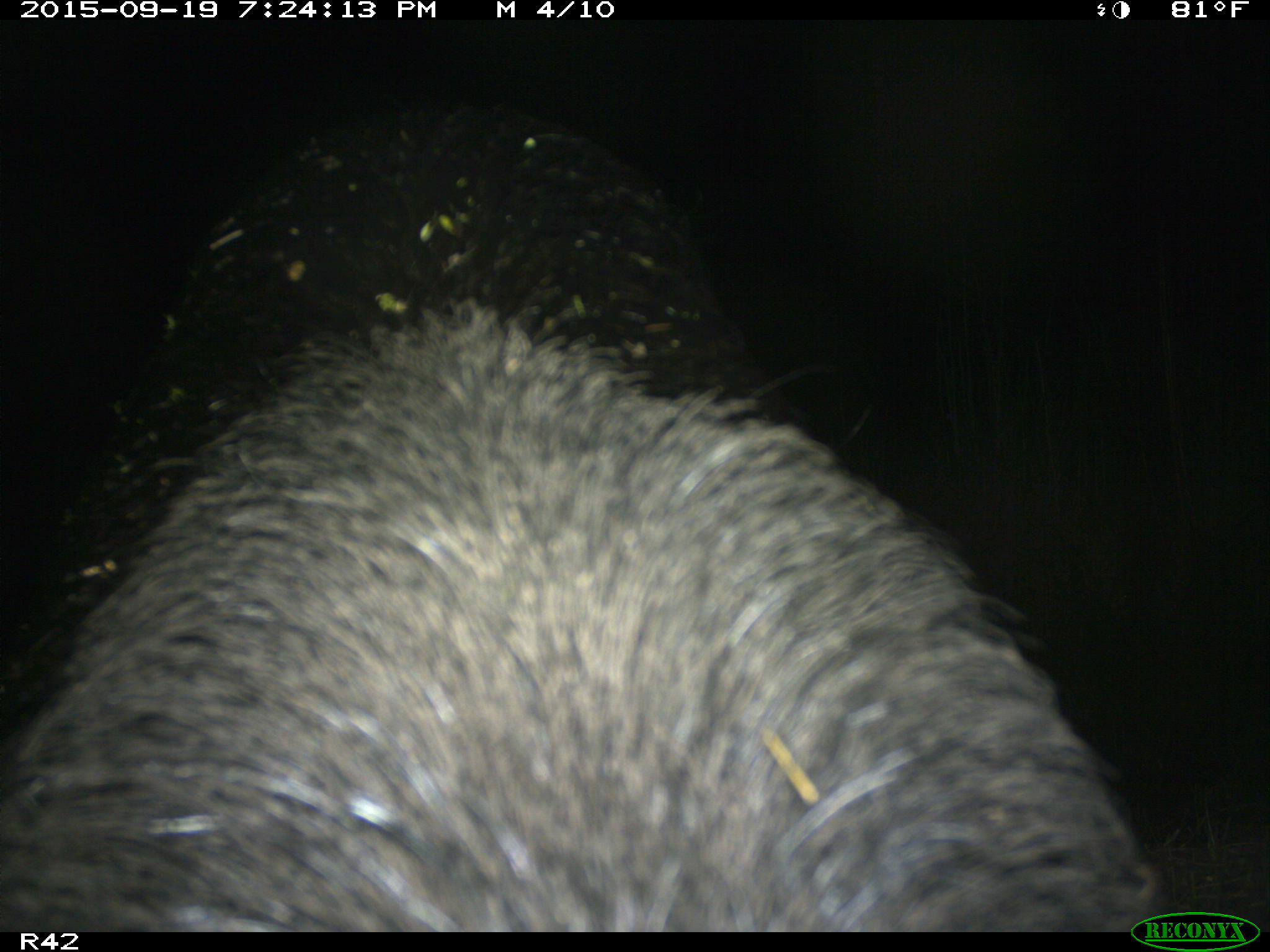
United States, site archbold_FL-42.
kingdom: Animalia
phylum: Chordata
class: Mammalia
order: Artiodactyla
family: Suidae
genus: Sus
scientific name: Sus scrofa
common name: wild boar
Sus scrofa (wild boar).